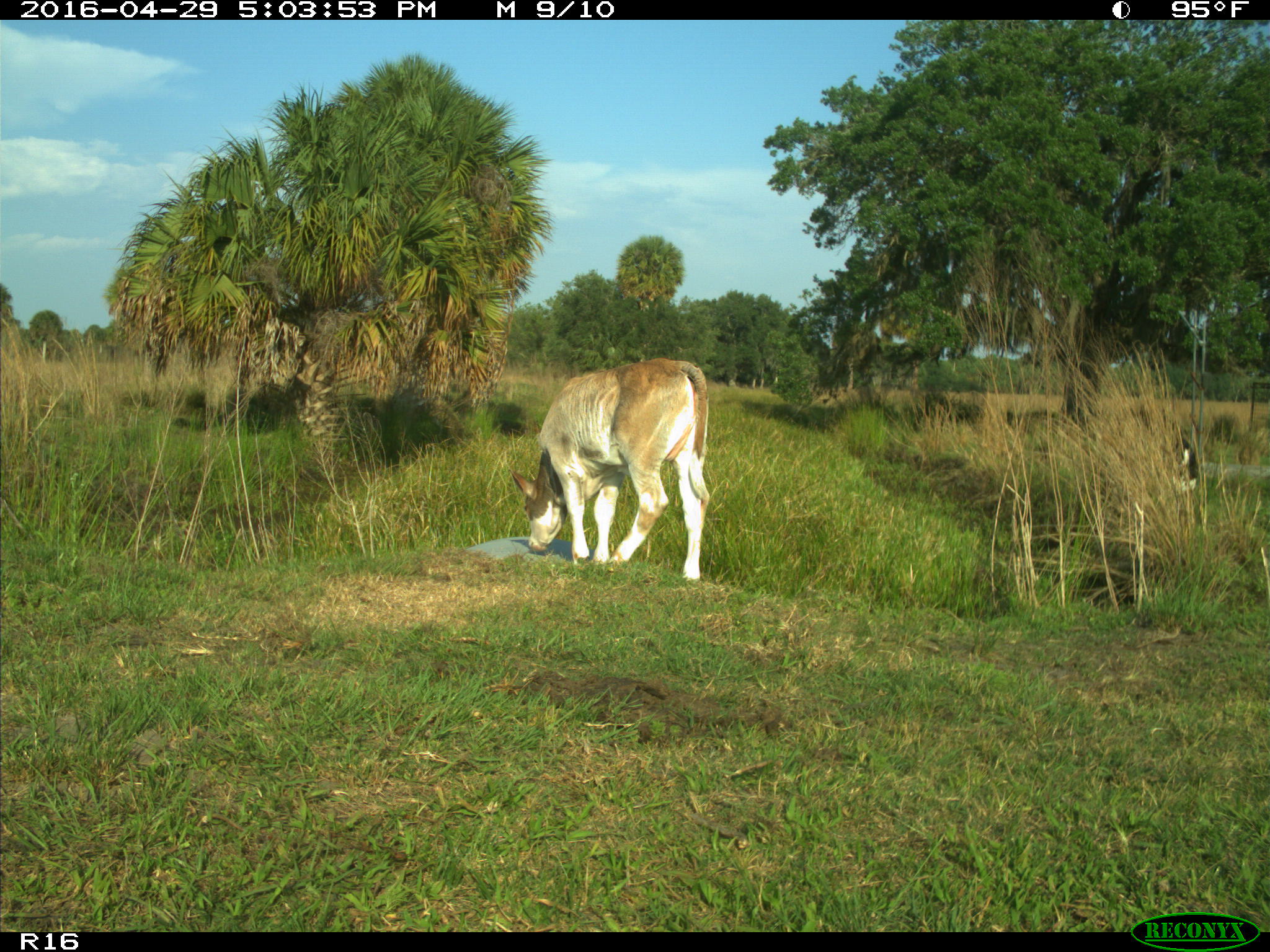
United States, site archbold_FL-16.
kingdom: Animalia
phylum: Chordata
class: Mammalia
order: Artiodactyla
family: Bovidae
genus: Bos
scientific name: Bos taurus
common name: domestic cow